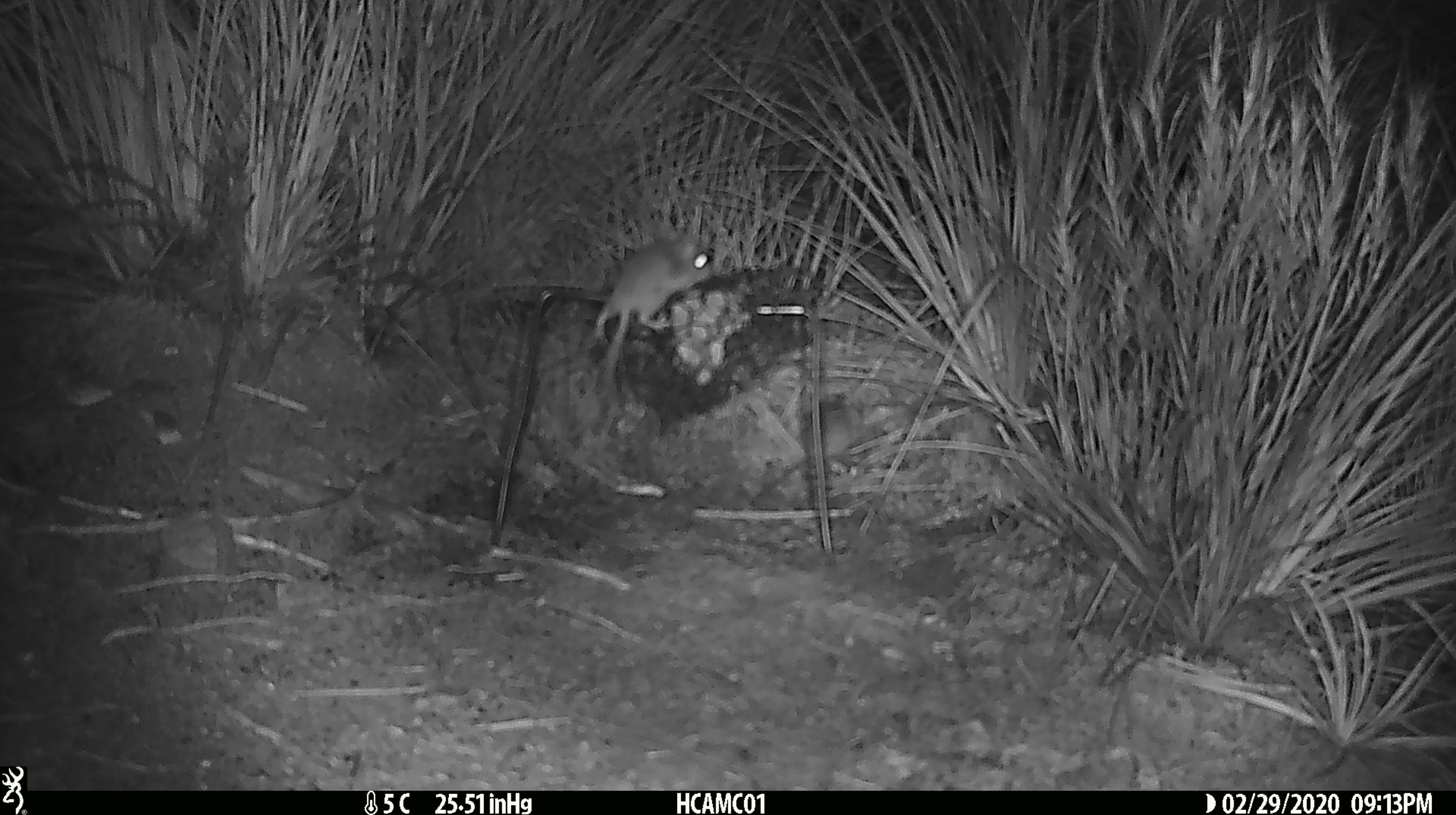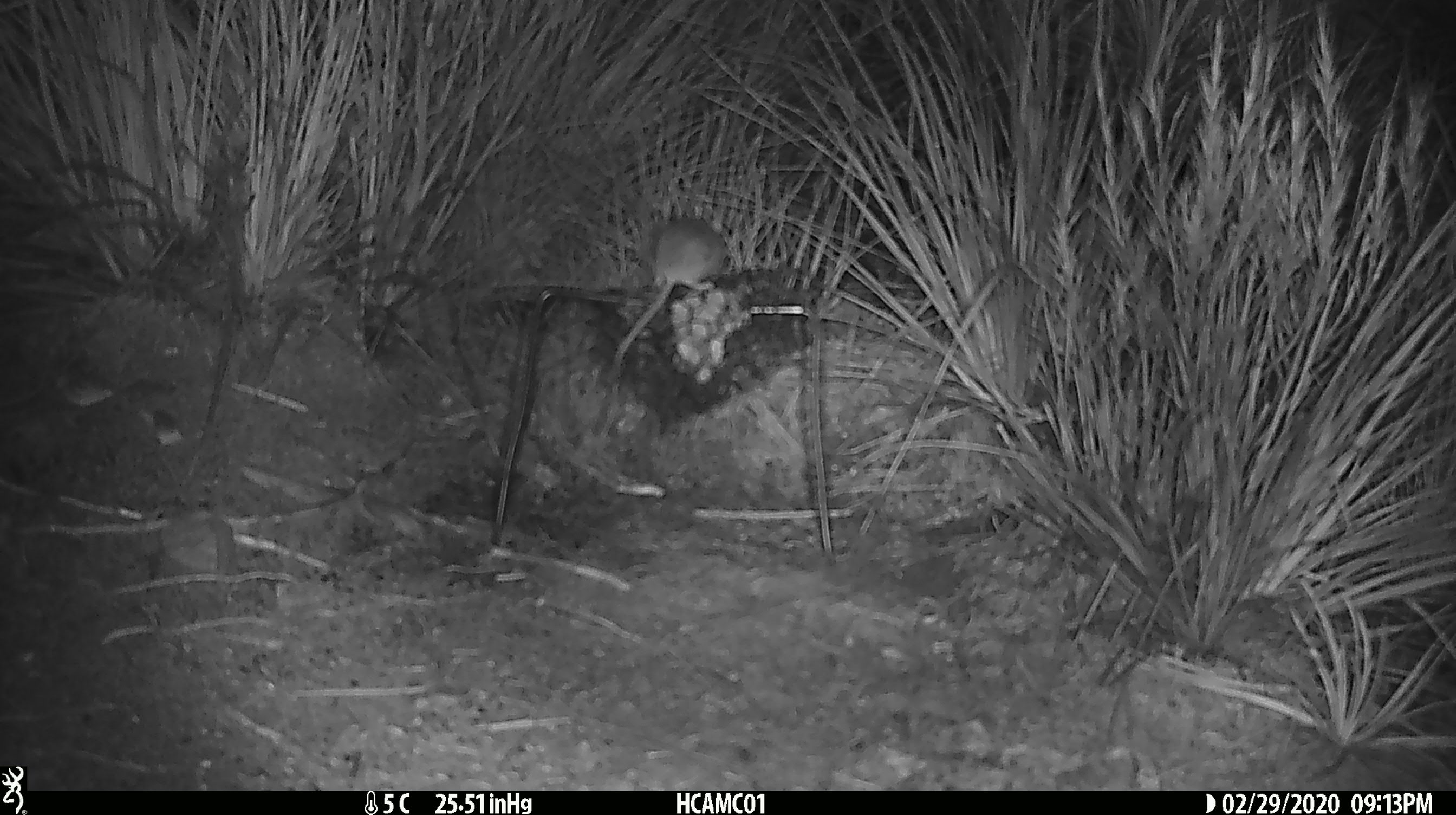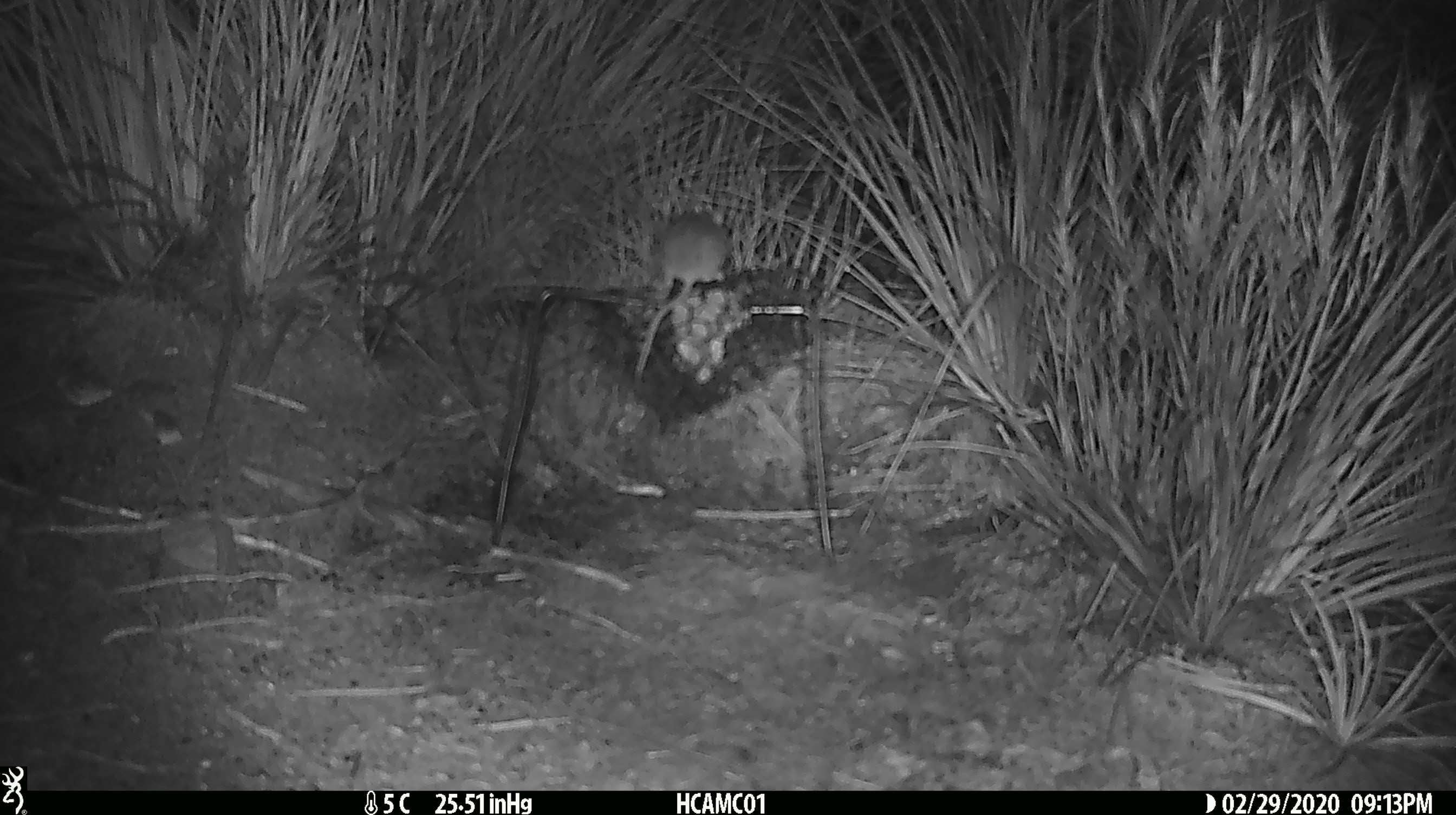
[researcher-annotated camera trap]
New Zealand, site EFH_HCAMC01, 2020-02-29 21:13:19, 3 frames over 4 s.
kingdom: Animalia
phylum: Chordata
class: Mammalia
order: Rodentia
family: Muridae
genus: Mus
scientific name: Mus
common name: mouse